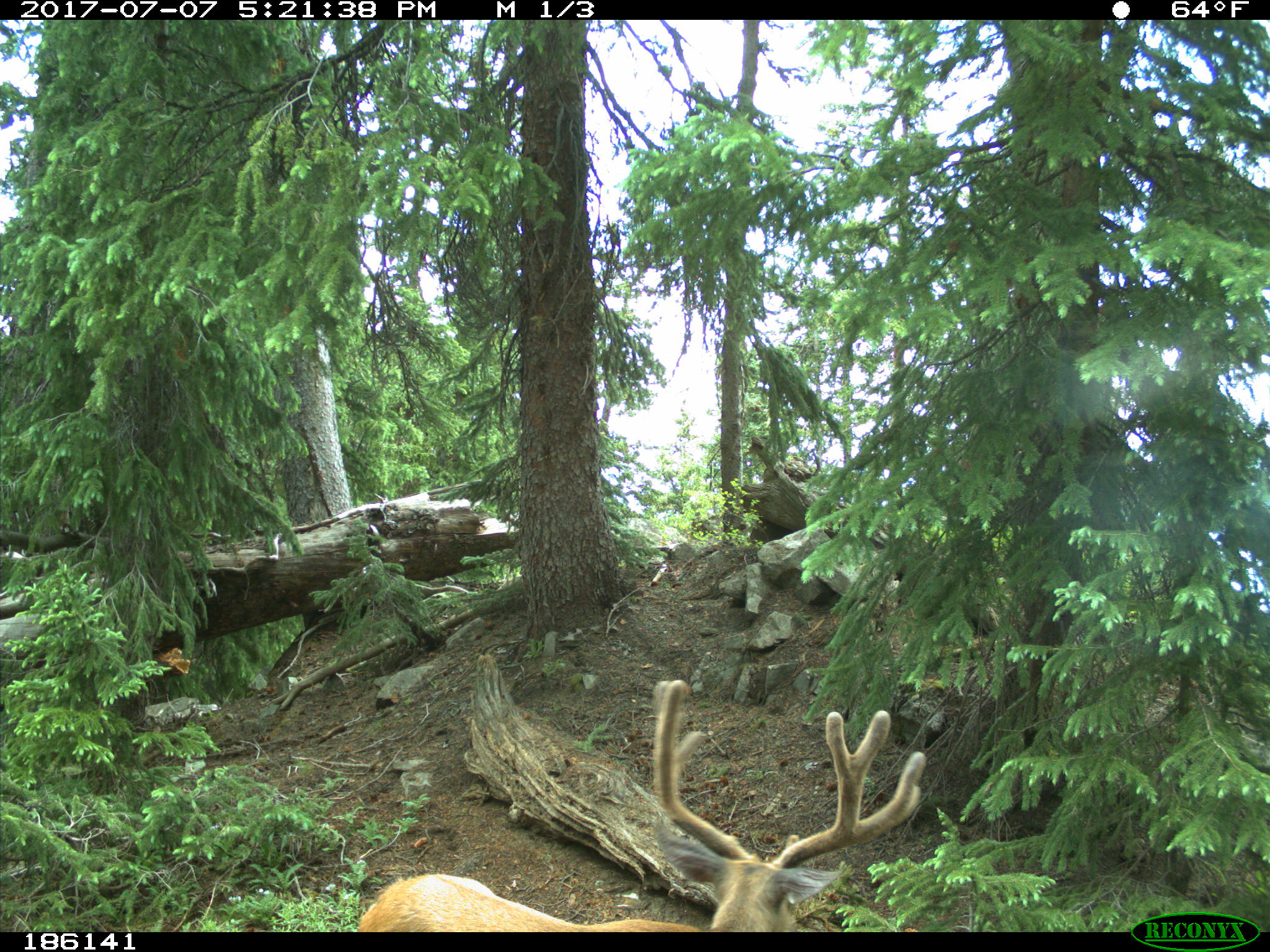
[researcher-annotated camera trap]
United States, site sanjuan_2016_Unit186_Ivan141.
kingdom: Animalia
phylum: Chordata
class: Mammalia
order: Artiodactyla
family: Cervidae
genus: Odocoileus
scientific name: Odocoileus hemionus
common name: mule deer